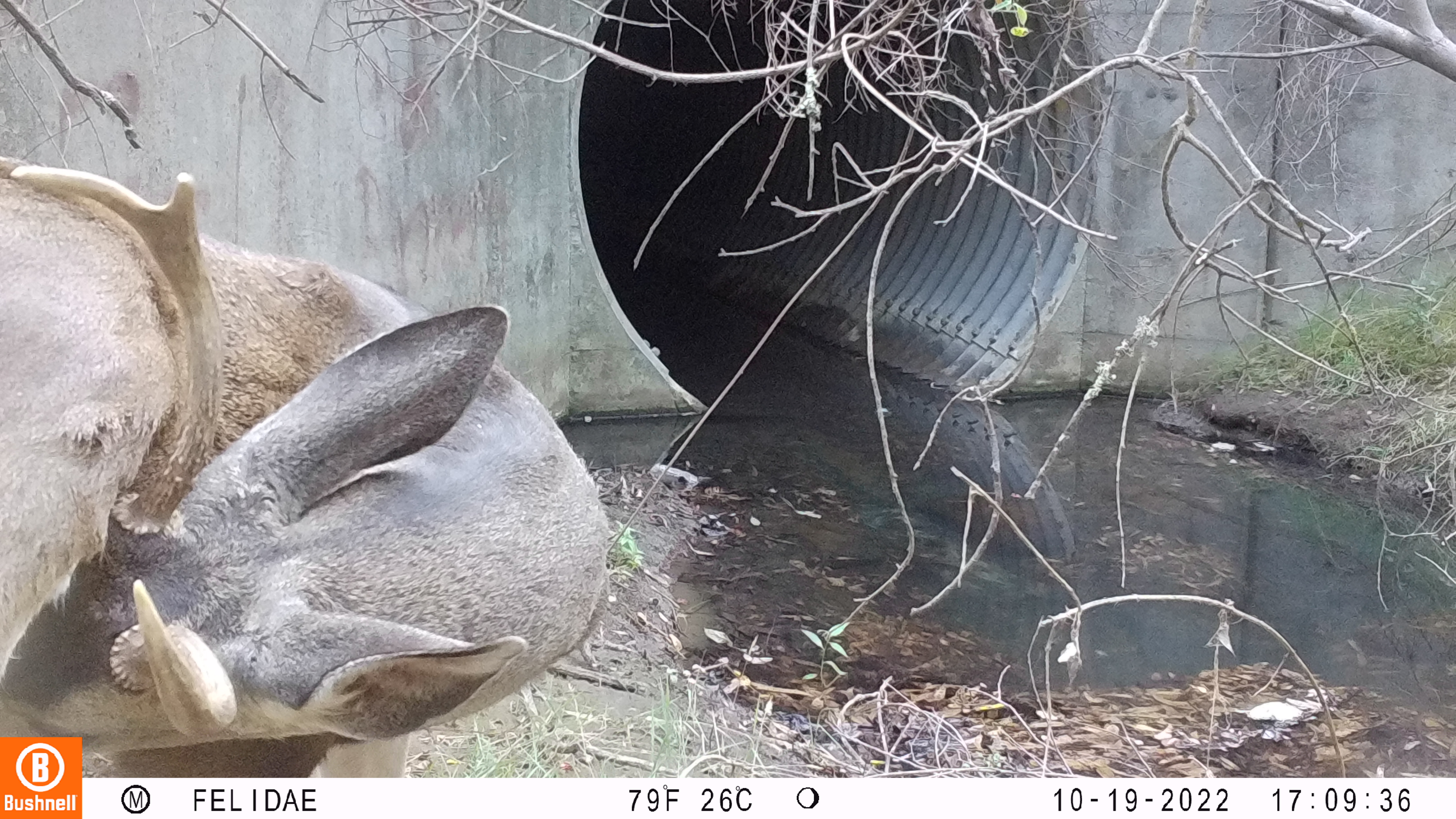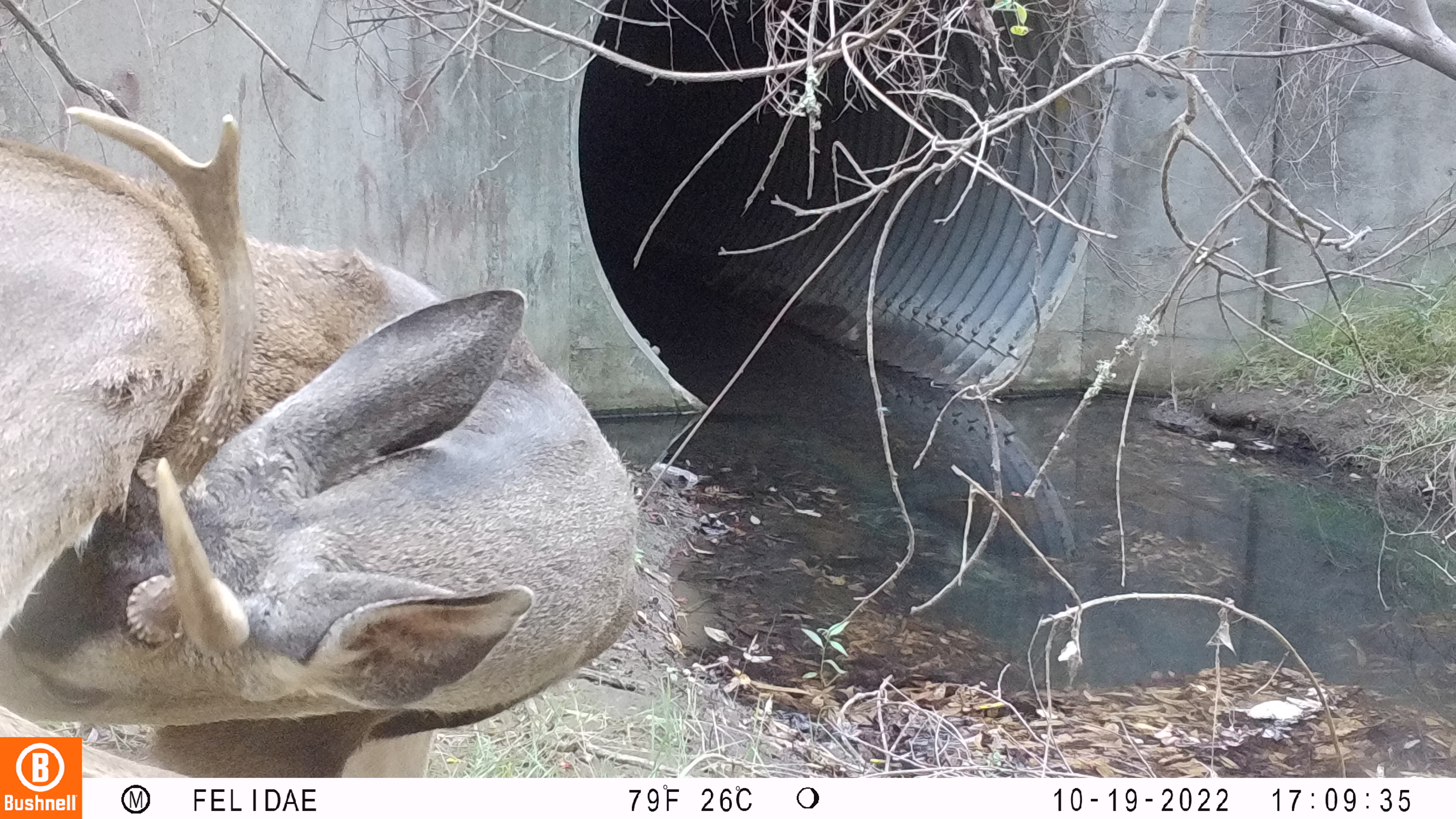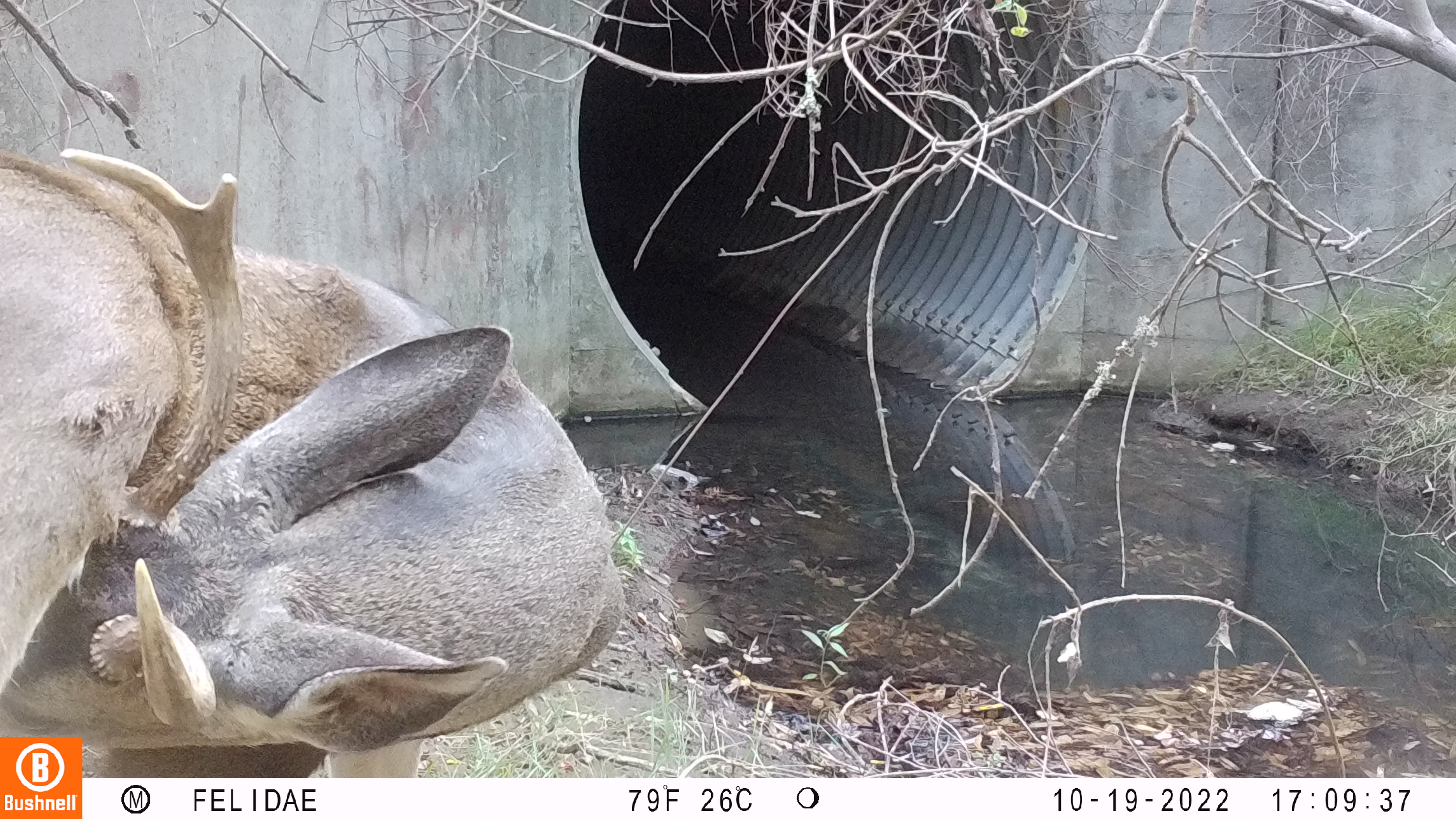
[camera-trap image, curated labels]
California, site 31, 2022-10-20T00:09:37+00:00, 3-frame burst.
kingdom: Animalia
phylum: Chordata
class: Mammalia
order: Artiodactyla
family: Cervidae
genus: Odocoileus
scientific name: Odocoileus hemionus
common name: mule deer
Mule deer (Odocoileus hemionus).